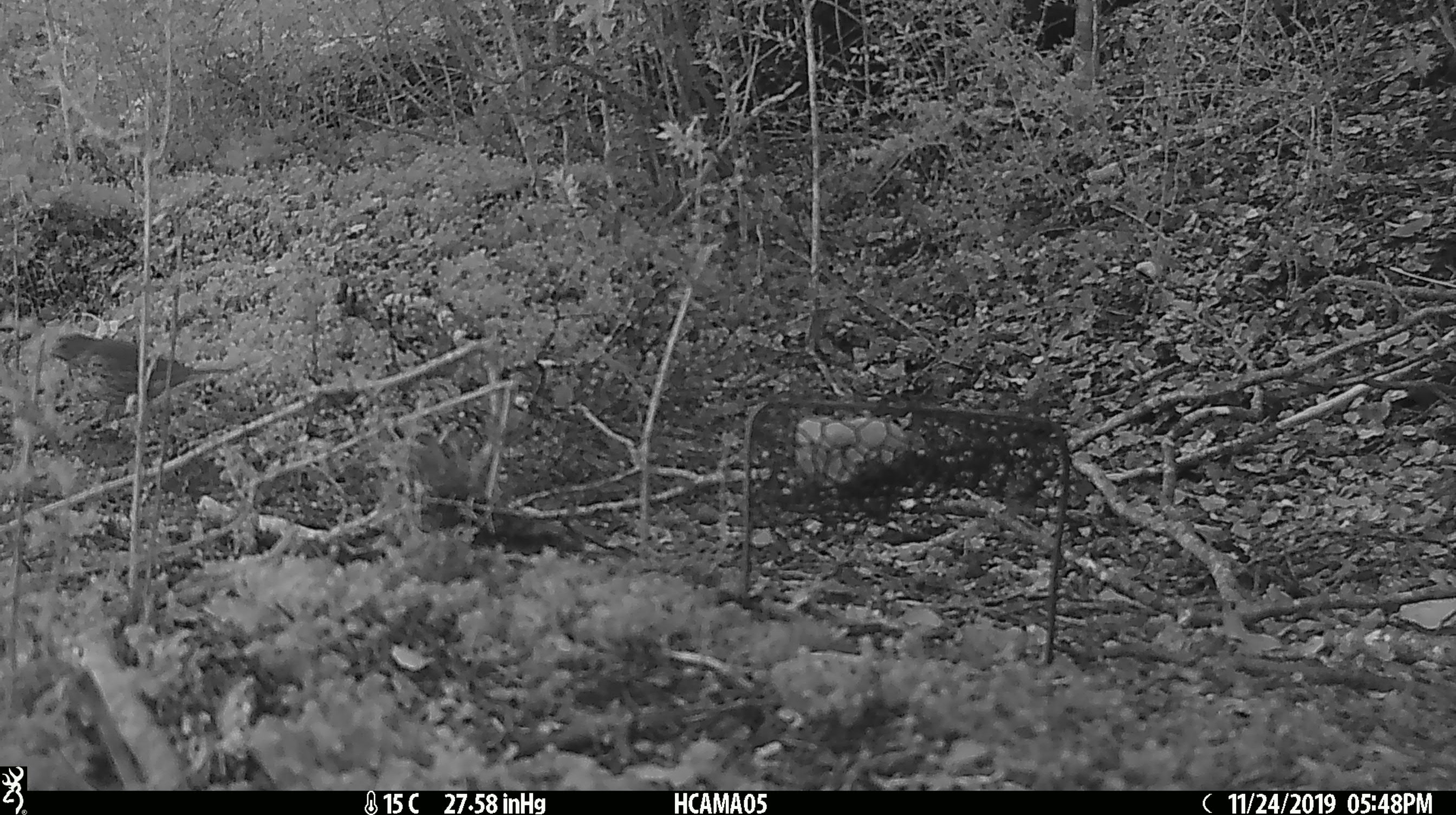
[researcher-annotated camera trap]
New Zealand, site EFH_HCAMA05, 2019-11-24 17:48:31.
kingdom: Animalia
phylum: Chordata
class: Aves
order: Passeriformes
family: Turdidae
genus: Turdus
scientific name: Turdus philomelos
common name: song thrush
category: thrush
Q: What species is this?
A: Thrush (song thrush) (Turdus philomelos).